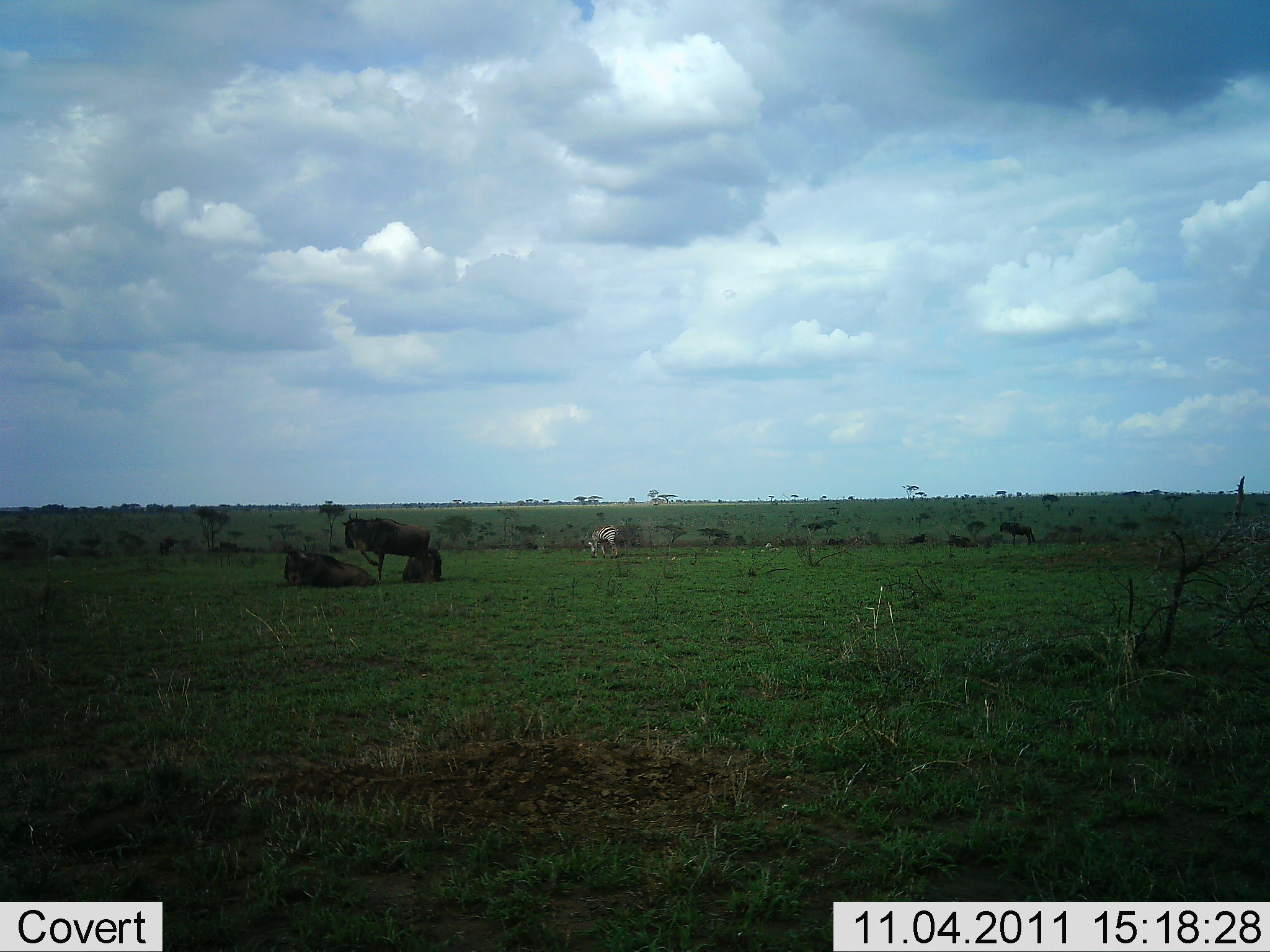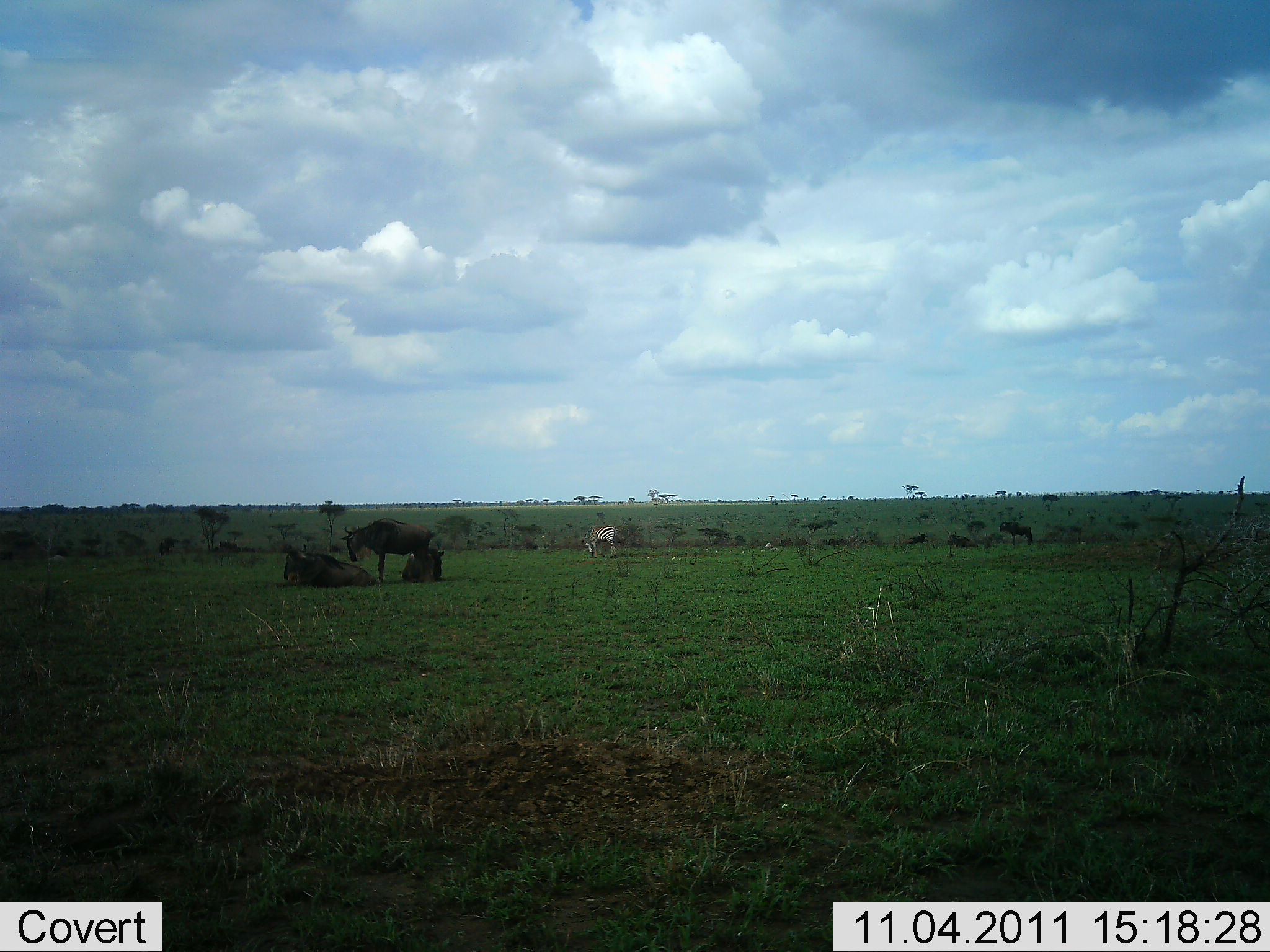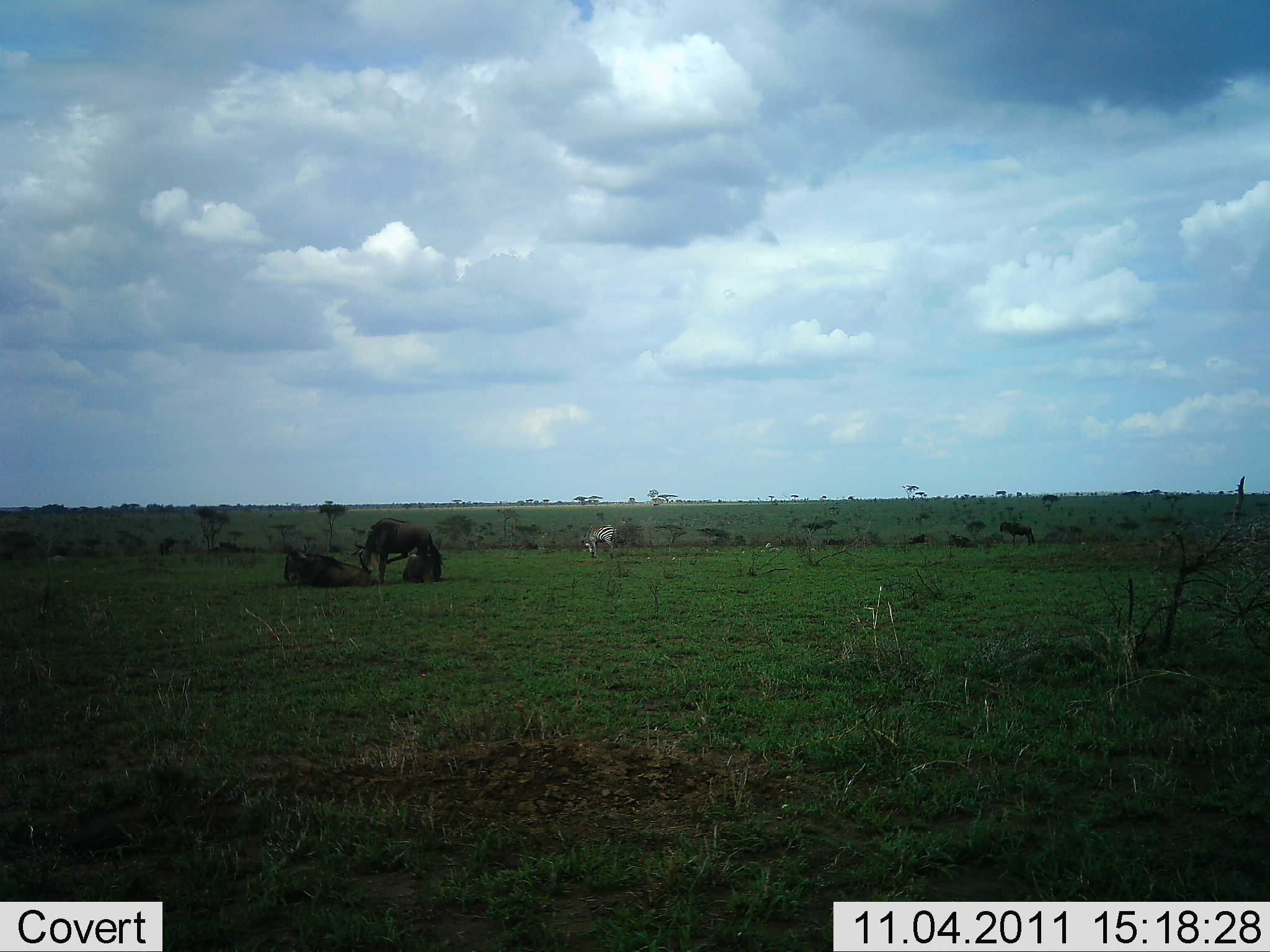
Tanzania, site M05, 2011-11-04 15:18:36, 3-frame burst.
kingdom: Animalia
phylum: Chordata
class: Mammalia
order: Artiodactyla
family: Bovidae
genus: Connochaetes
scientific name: Connochaetes taurinus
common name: blue wildebeest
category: wildebeest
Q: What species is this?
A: Wildebeest (blue wildebeest) (Connochaetes taurinus).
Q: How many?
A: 3.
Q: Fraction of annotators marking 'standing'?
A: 86%.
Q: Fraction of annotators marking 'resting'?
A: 90%.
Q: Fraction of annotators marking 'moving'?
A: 10%.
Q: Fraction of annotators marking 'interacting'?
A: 10%.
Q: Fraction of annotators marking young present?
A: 0%.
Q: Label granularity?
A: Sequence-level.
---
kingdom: Animalia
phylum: Chordata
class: Mammalia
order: Perissodactyla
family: Equidae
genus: Equus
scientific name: Equus quagga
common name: plains zebra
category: zebra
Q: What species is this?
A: Zebra (plains zebra) (Equus quagga).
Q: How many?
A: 1.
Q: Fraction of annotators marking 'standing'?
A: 42%.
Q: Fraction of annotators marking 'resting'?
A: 0%.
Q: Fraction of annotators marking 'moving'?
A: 0%.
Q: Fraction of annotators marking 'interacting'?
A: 0%.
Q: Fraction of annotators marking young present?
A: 0%.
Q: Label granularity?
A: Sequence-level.